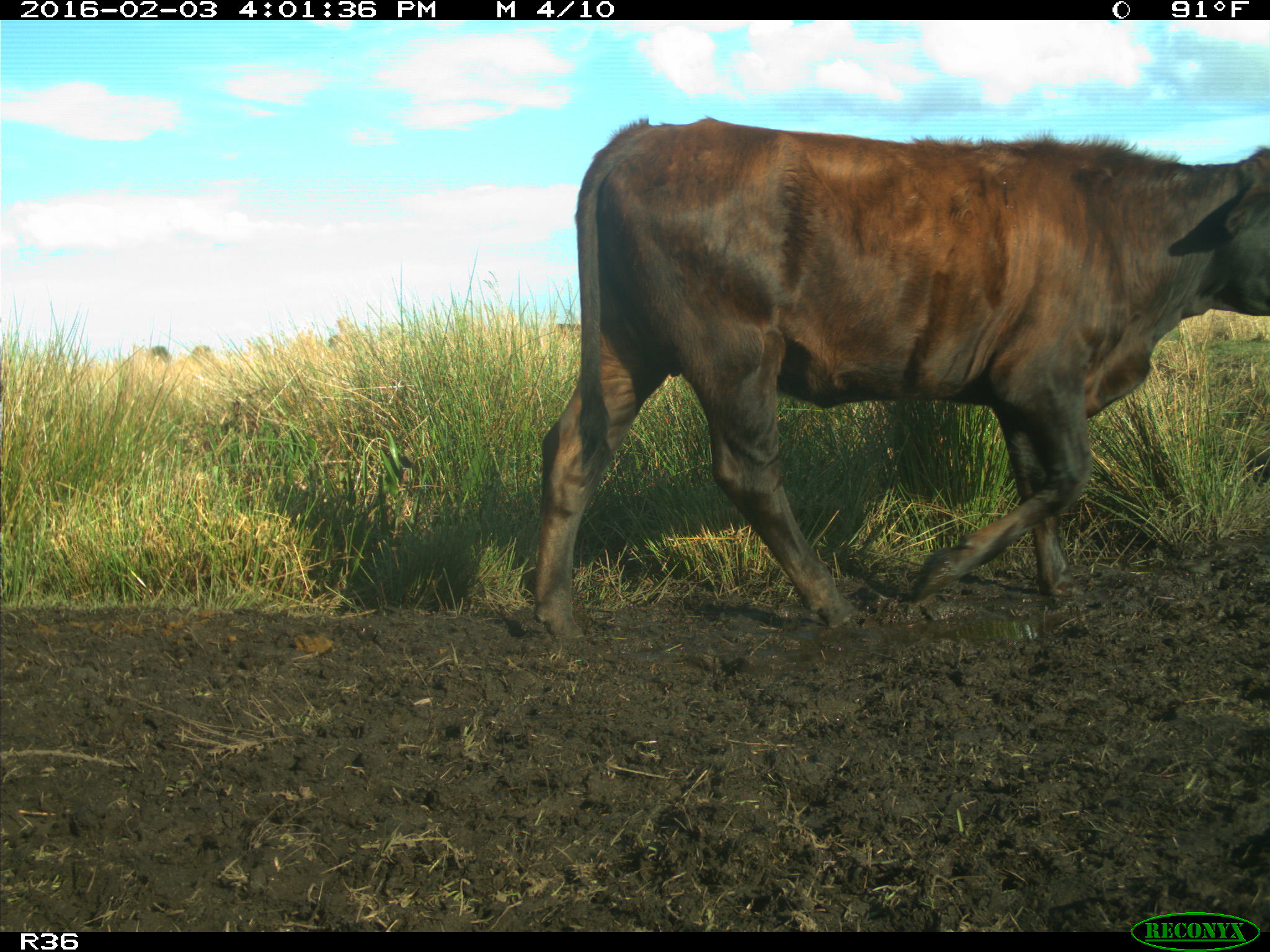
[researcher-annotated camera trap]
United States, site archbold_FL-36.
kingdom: Animalia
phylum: Chordata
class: Mammalia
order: Artiodactyla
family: Bovidae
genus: Bos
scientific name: Bos taurus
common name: domestic cow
Bos taurus (domestic cow).